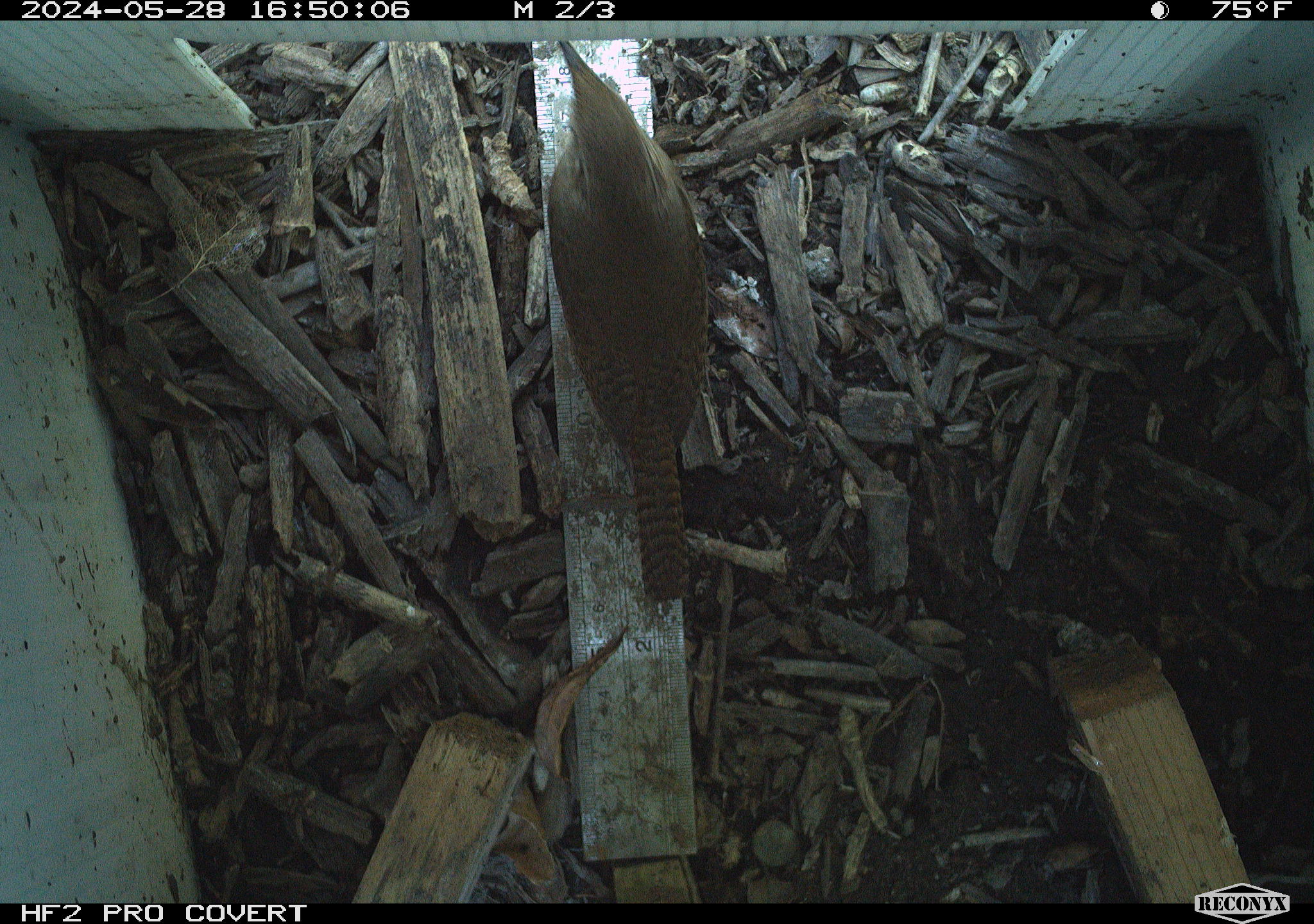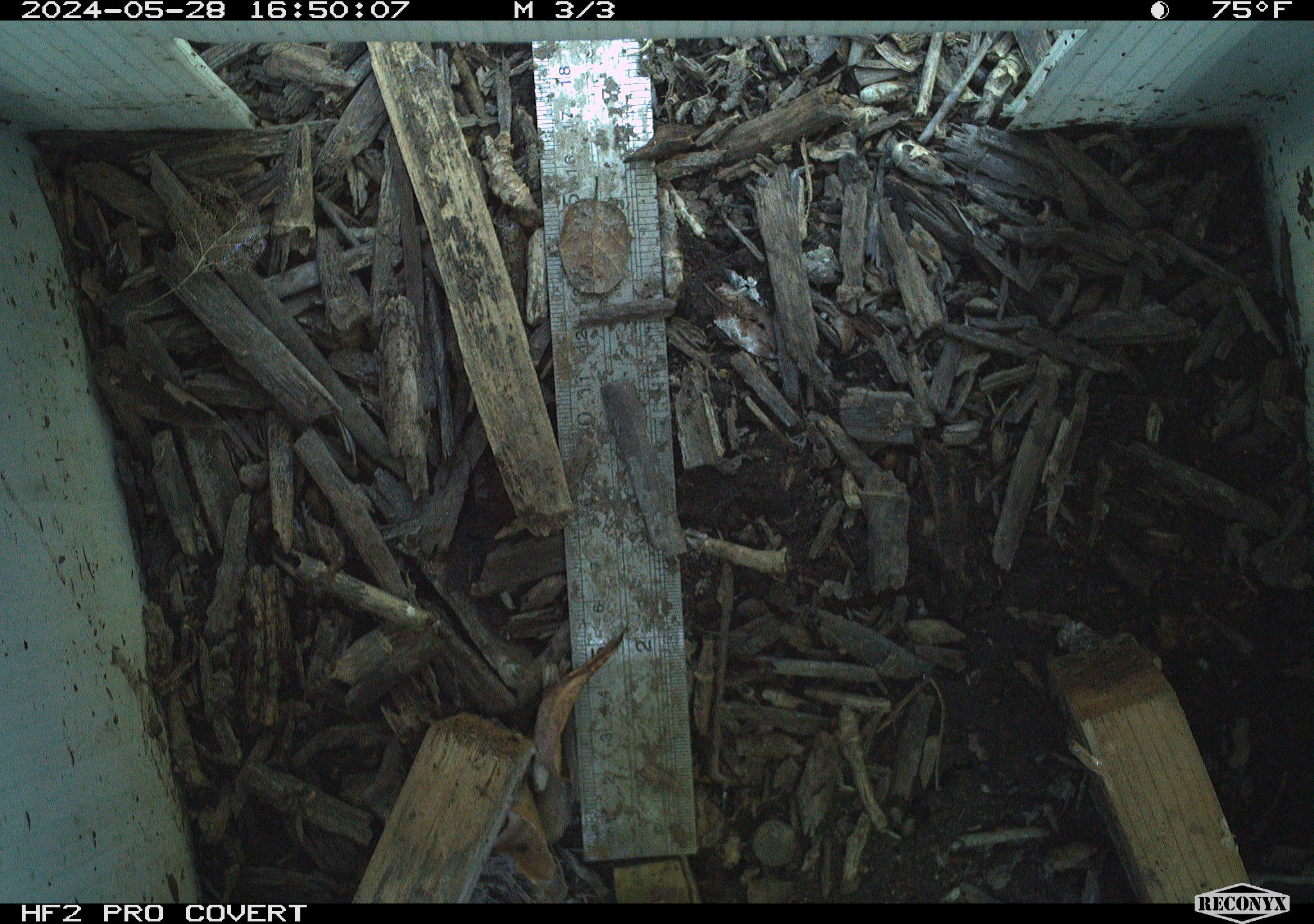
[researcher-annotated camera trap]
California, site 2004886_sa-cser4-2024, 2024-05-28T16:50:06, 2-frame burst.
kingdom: Animalia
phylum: Chordata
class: Aves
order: Passeriformes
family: Troglodytidae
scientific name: Troglodytidae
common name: wren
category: troglodytidae family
Troglodytidae family (wren) (Troglodytidae).